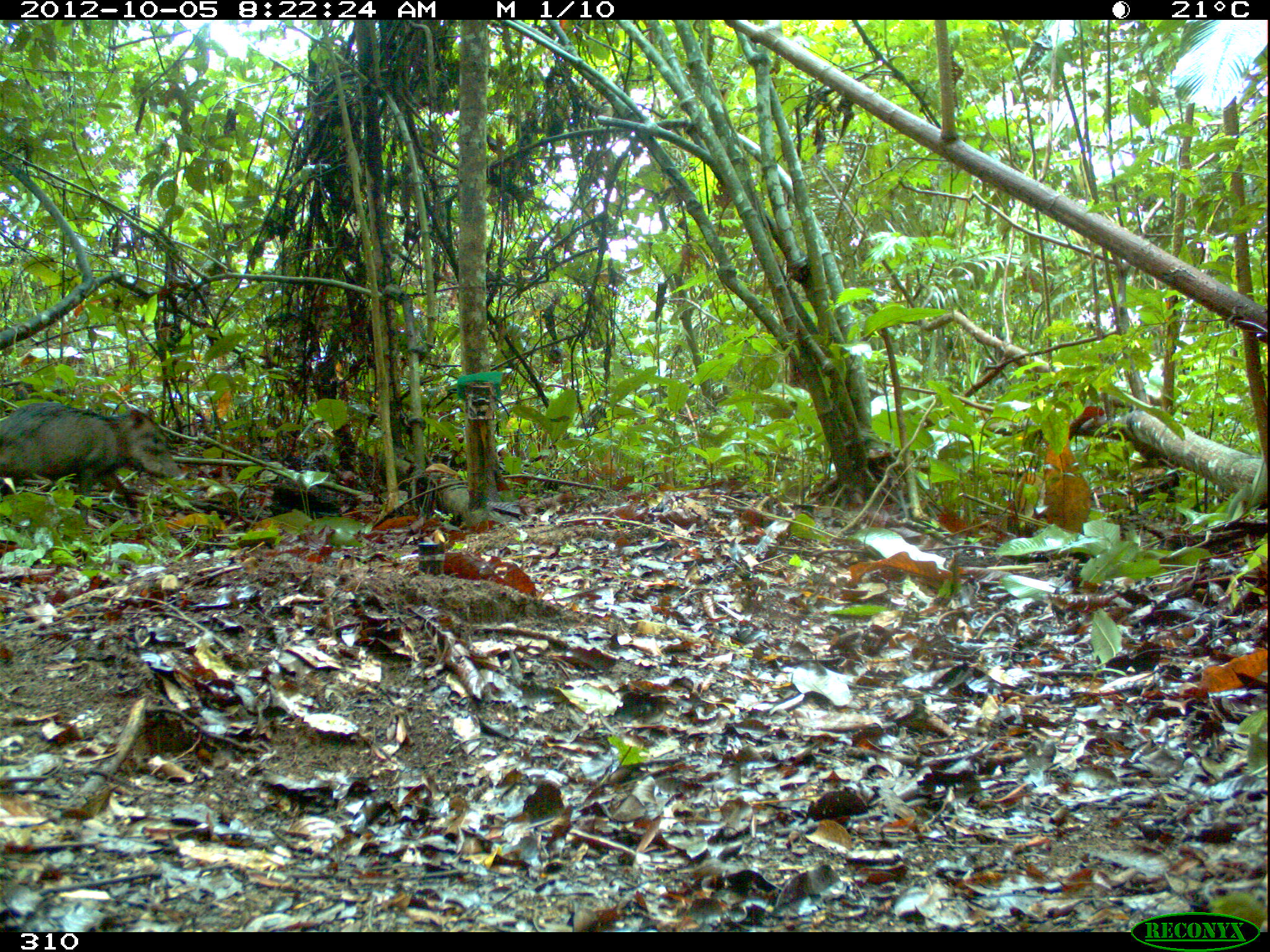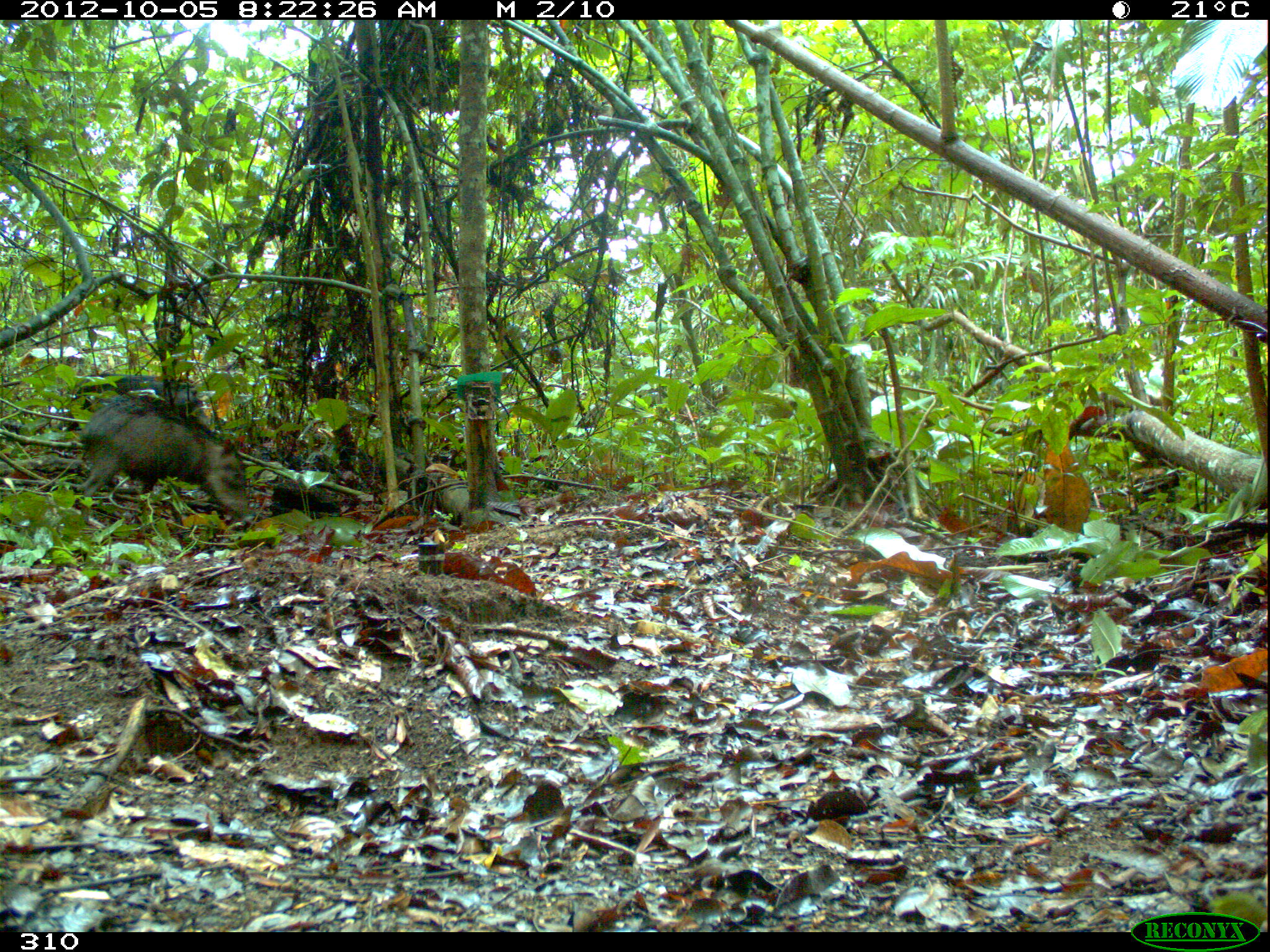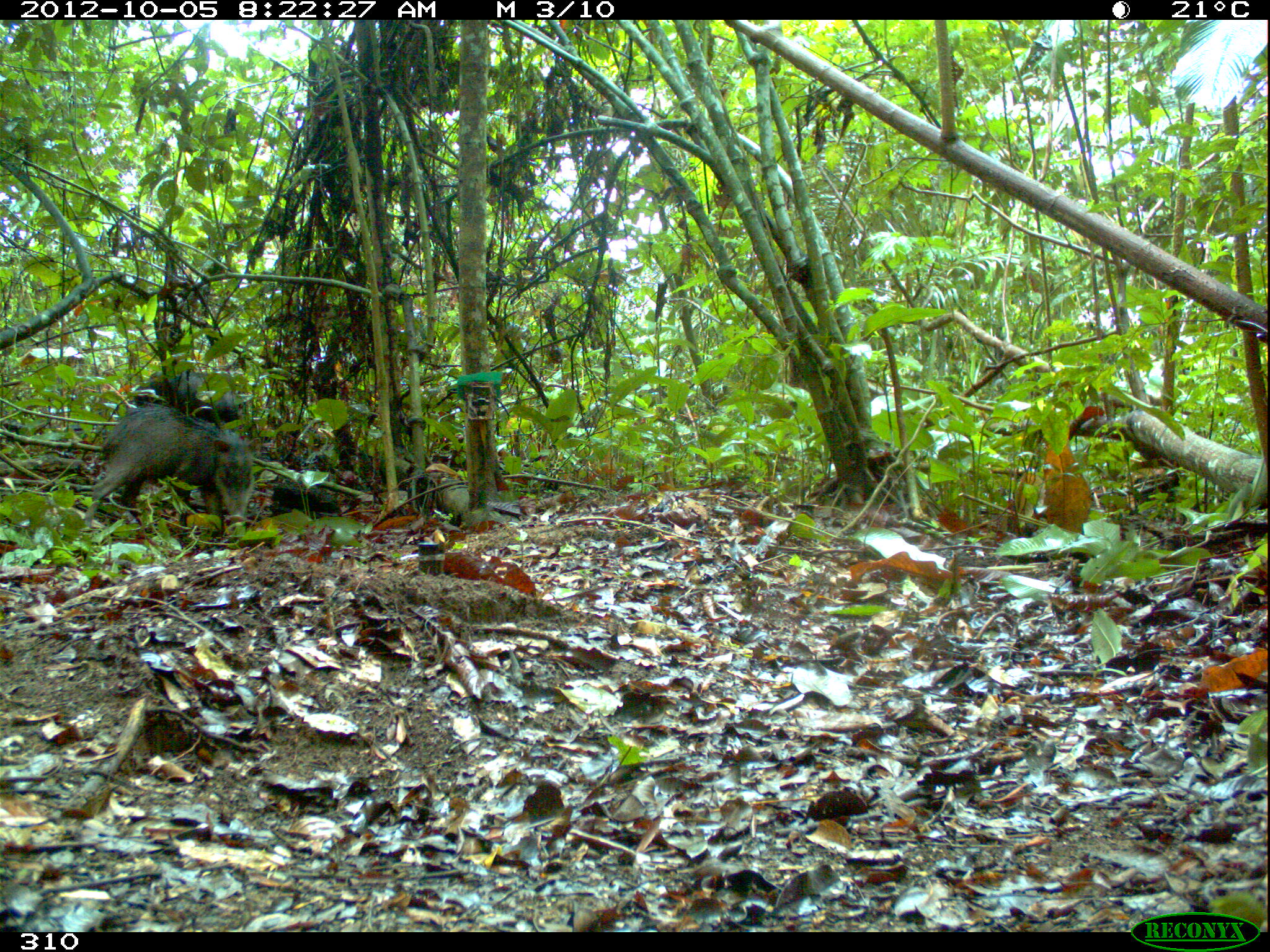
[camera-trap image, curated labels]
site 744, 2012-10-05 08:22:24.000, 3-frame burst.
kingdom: Animalia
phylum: Chordata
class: Mammalia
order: Artiodactyla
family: Tayassuidae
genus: Tayassu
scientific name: Tayassu pecari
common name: white-lipped peccary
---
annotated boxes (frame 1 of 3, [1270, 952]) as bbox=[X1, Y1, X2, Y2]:
tayassu pecari: bbox=[0, 402, 178, 519]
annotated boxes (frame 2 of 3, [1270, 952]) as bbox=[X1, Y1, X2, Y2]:
tayassu pecari: bbox=[80, 395, 243, 515]; bbox=[72, 372, 203, 431]